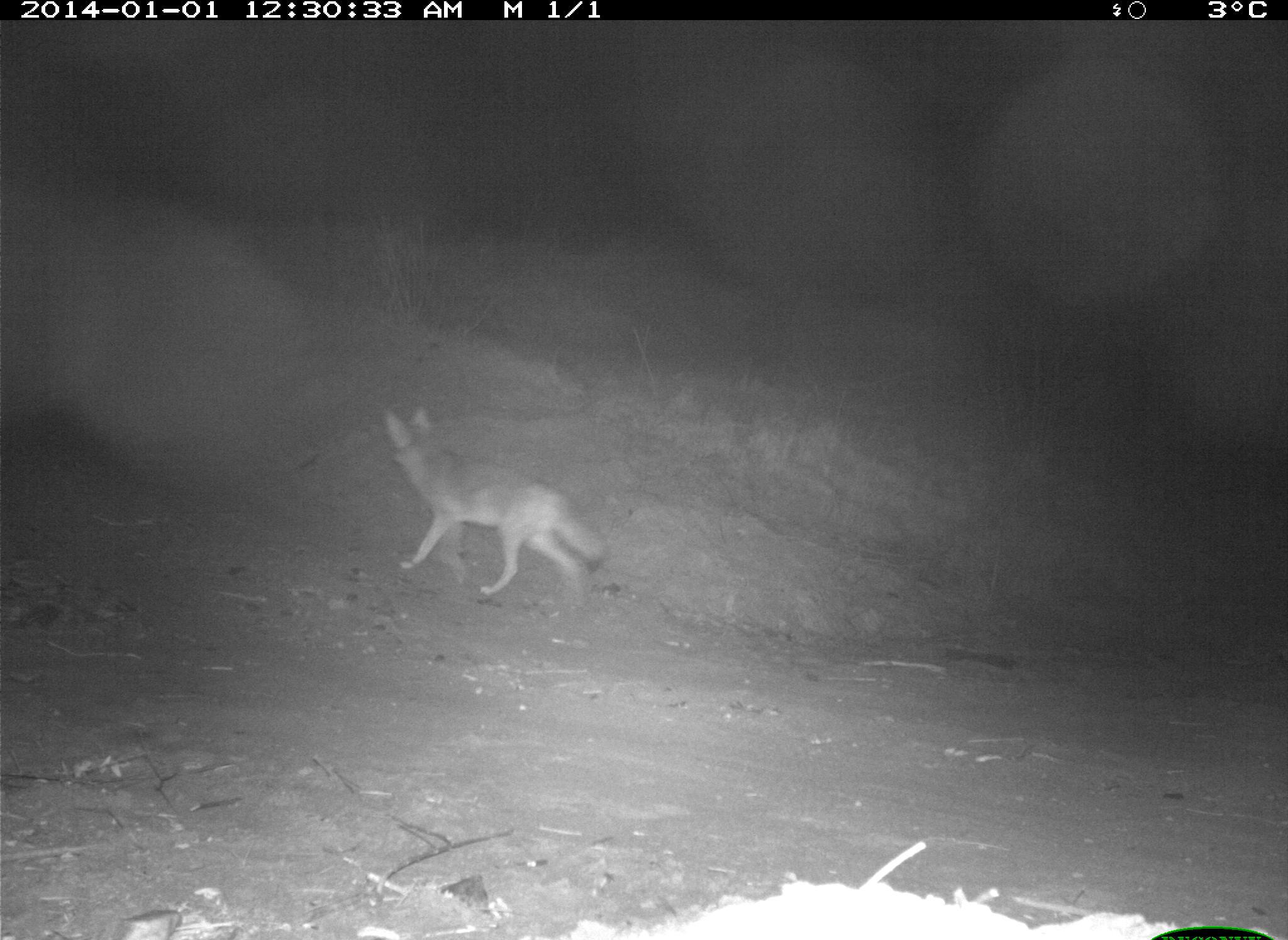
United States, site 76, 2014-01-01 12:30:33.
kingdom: Animalia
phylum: Chordata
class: Mammalia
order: Carnivora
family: Canidae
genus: Canis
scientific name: Canis latrans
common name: coyote